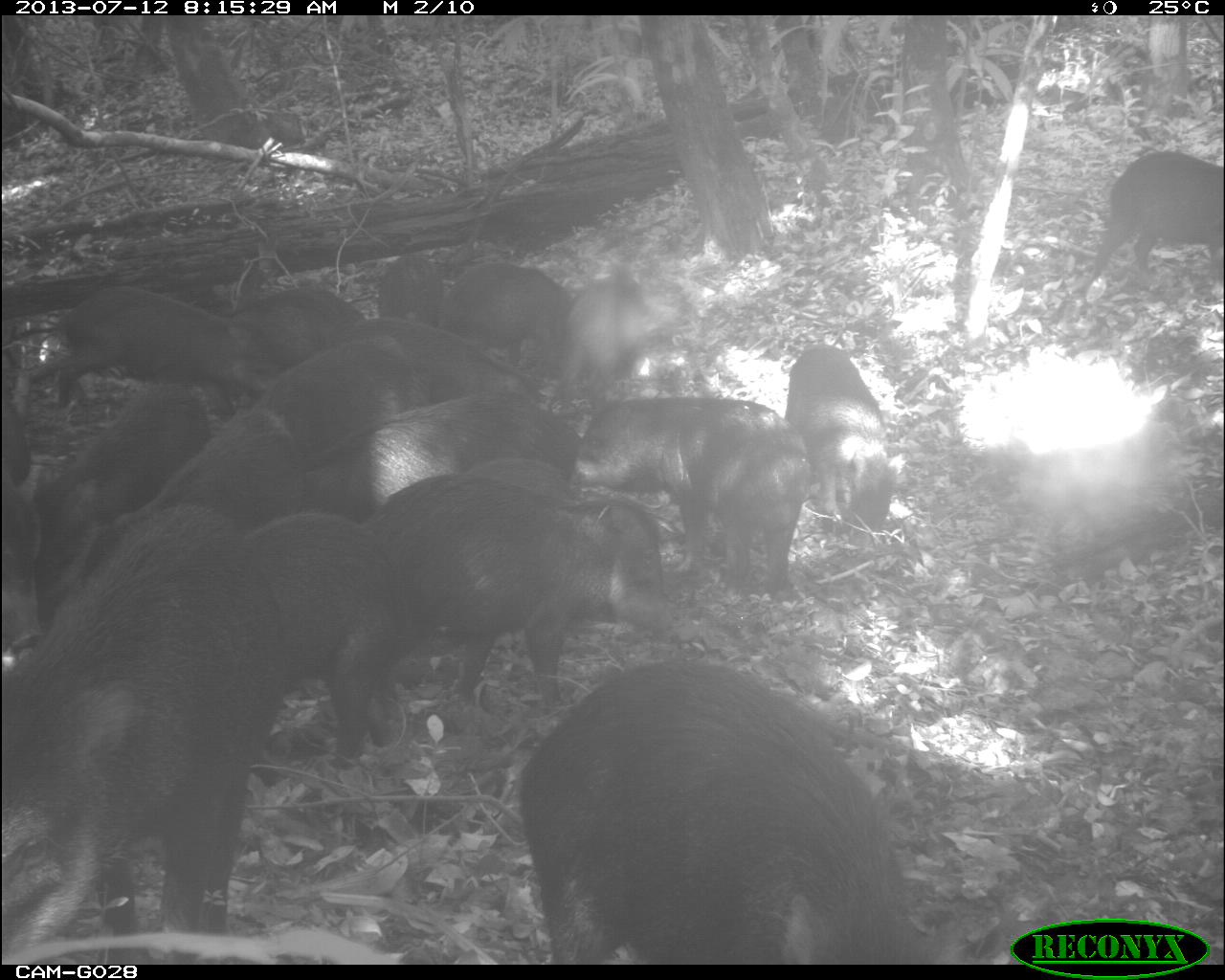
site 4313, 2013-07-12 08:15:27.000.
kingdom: Animalia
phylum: Chordata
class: Mammalia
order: Artiodactyla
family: Tayassuidae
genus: Tayassu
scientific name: Tayassu pecari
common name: white-lipped peccary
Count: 20.